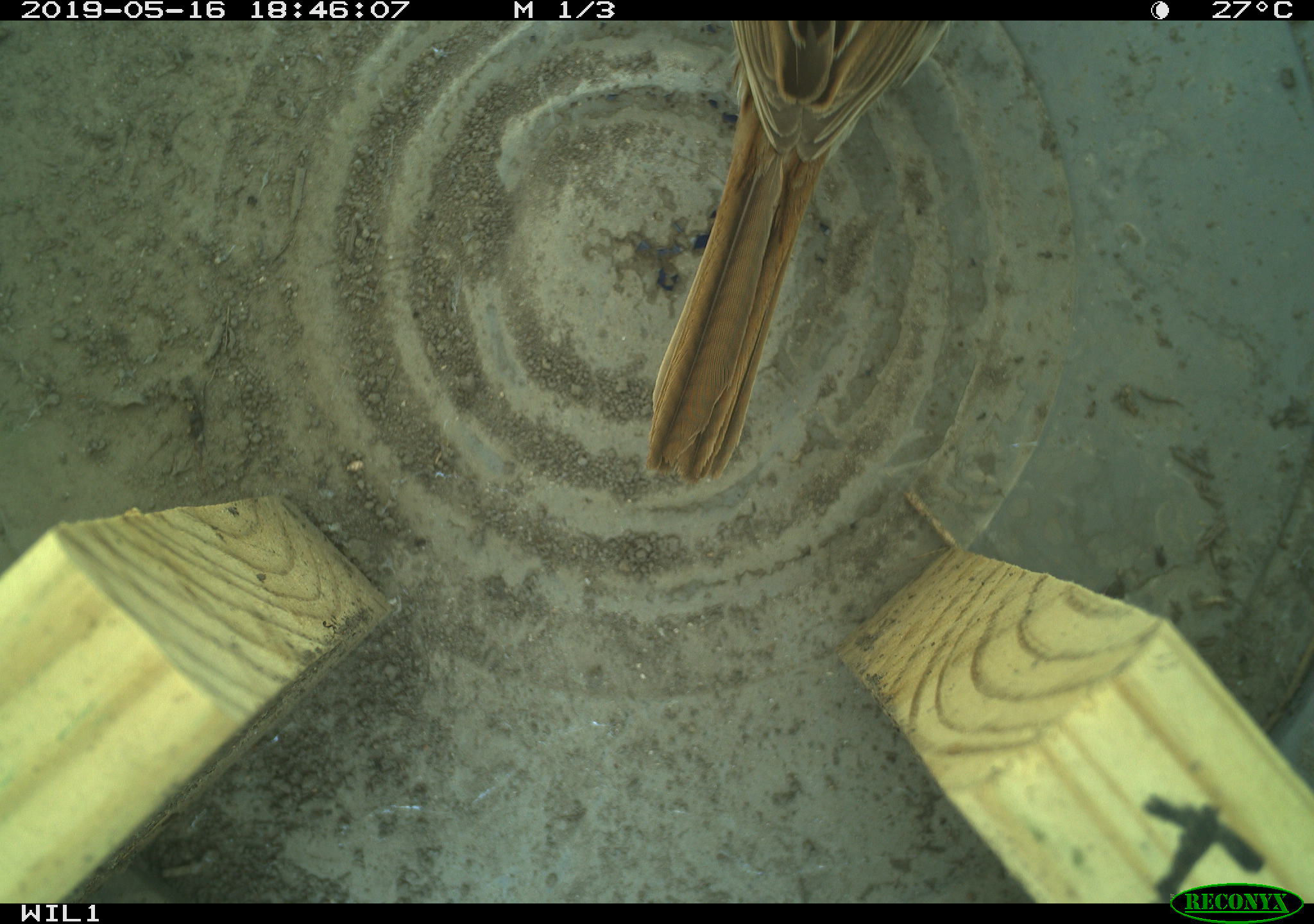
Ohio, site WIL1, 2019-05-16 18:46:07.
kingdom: Animalia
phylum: Chordata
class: Aves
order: Passeriformes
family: Passerellidae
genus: Melospiza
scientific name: Melospiza melodia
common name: song sparrow